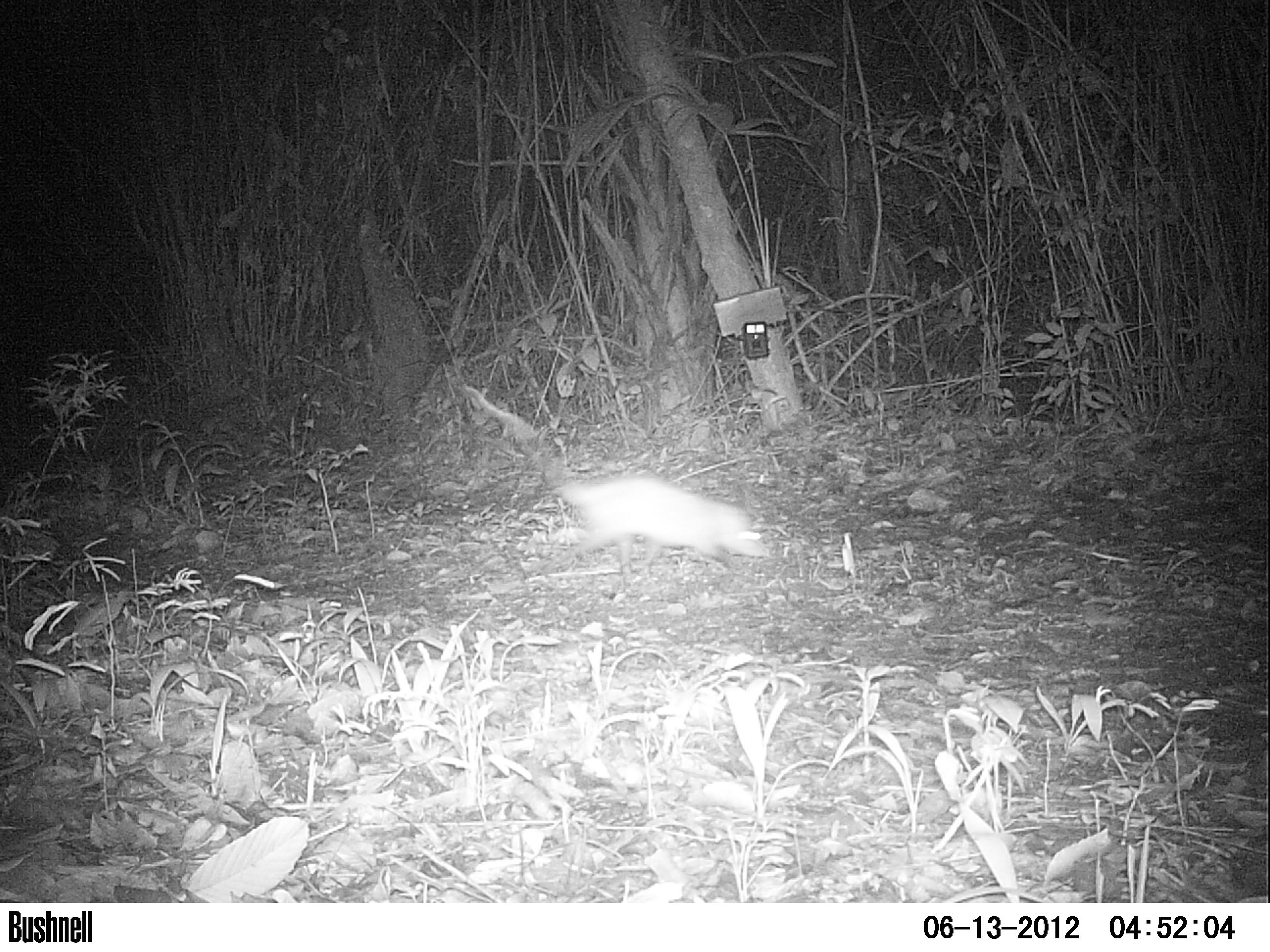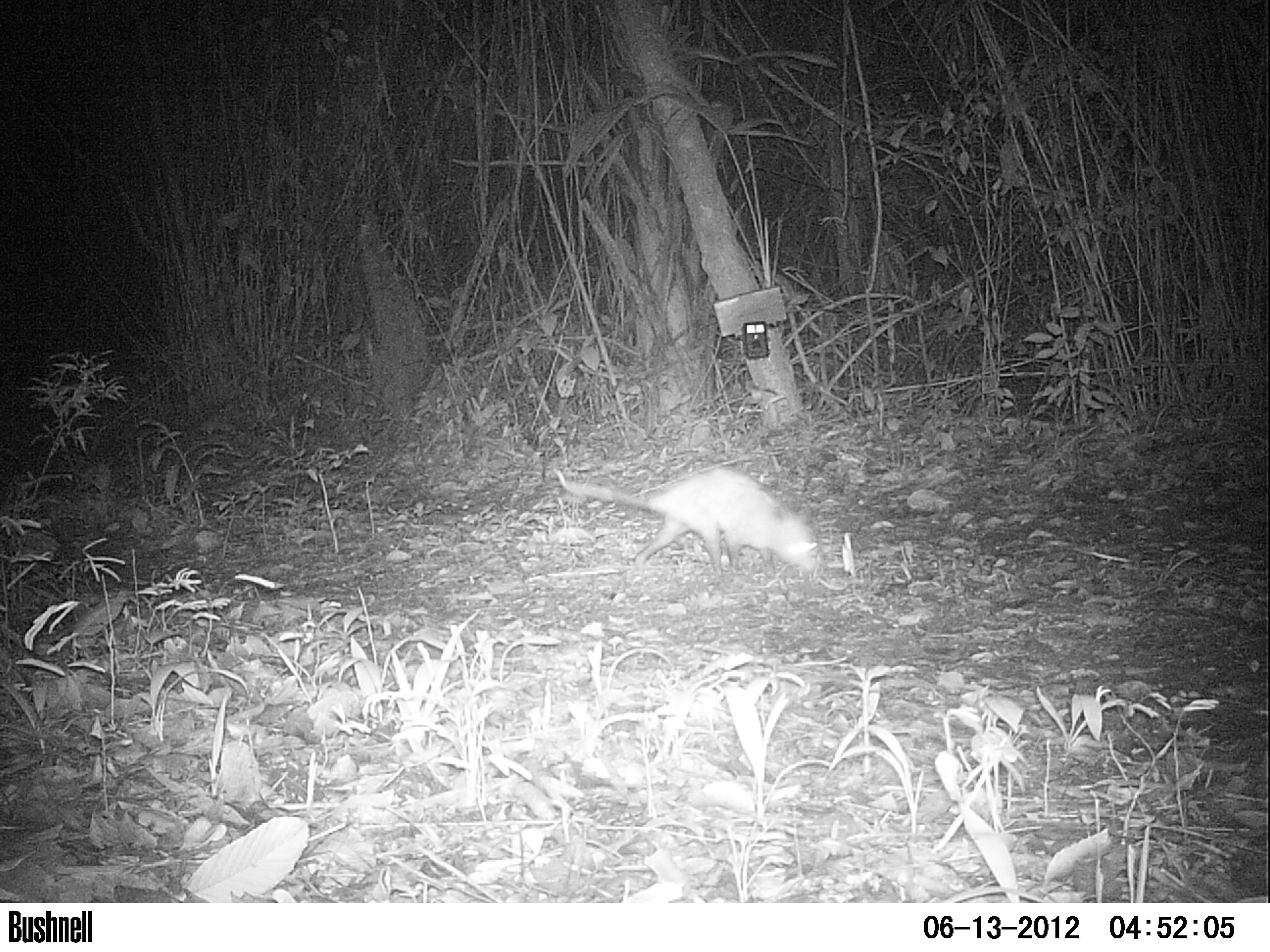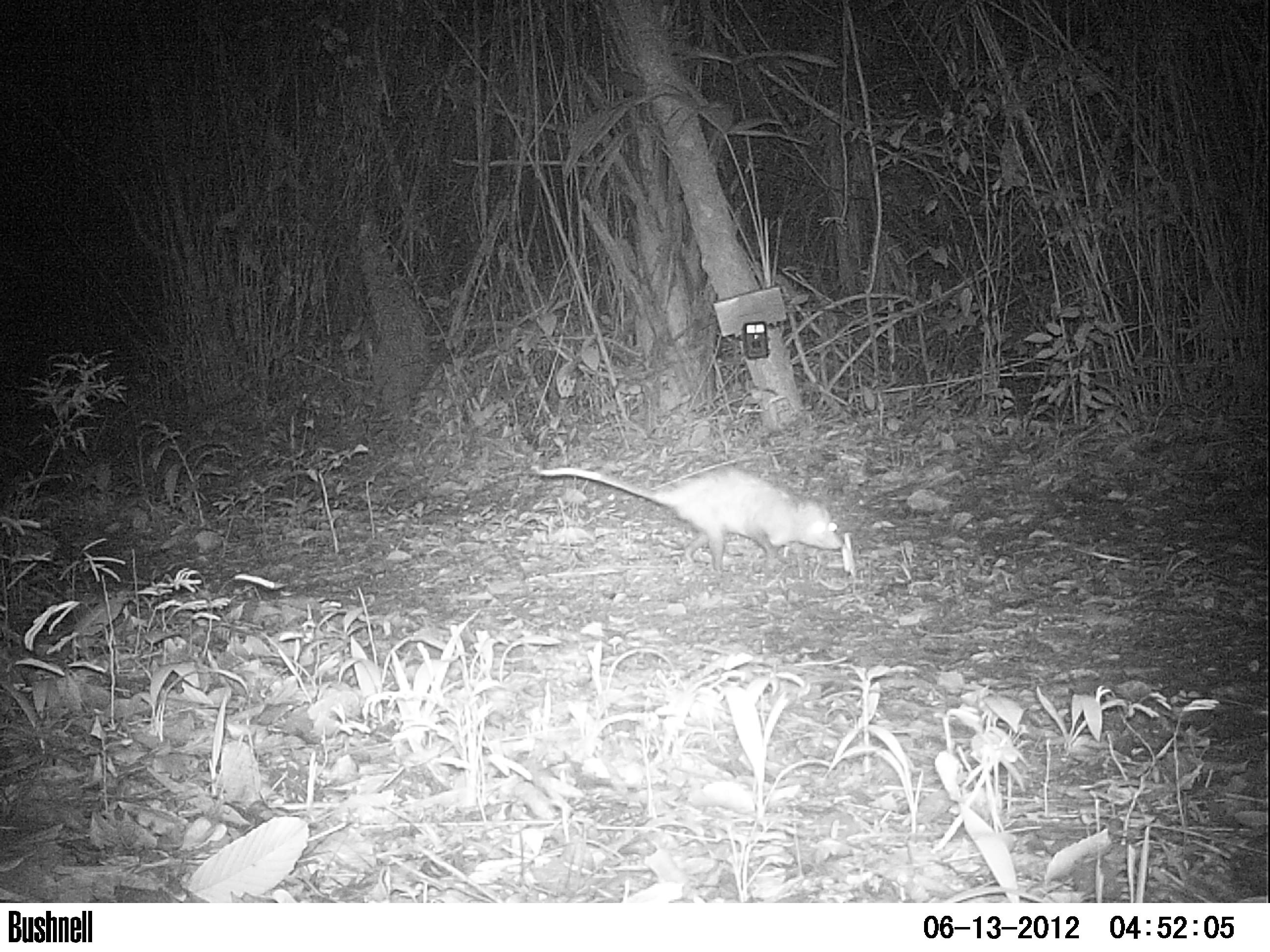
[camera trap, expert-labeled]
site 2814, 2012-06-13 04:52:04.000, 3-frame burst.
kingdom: Animalia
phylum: Chordata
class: Mammalia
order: Didelphimorphia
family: Didelphidae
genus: Didelphis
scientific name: Didelphis virginiana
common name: virginia opossum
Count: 1.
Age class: adult.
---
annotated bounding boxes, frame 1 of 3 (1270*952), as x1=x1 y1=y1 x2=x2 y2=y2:
didelphis virginiana: x1=464 y1=385 x2=769 y2=585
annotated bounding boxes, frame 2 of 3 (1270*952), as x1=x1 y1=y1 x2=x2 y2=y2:
didelphis virginiana: x1=551 y1=465 x2=822 y2=577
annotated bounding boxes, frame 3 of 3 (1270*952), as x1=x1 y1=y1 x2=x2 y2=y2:
didelphis virginiana: x1=530 y1=464 x2=843 y2=573